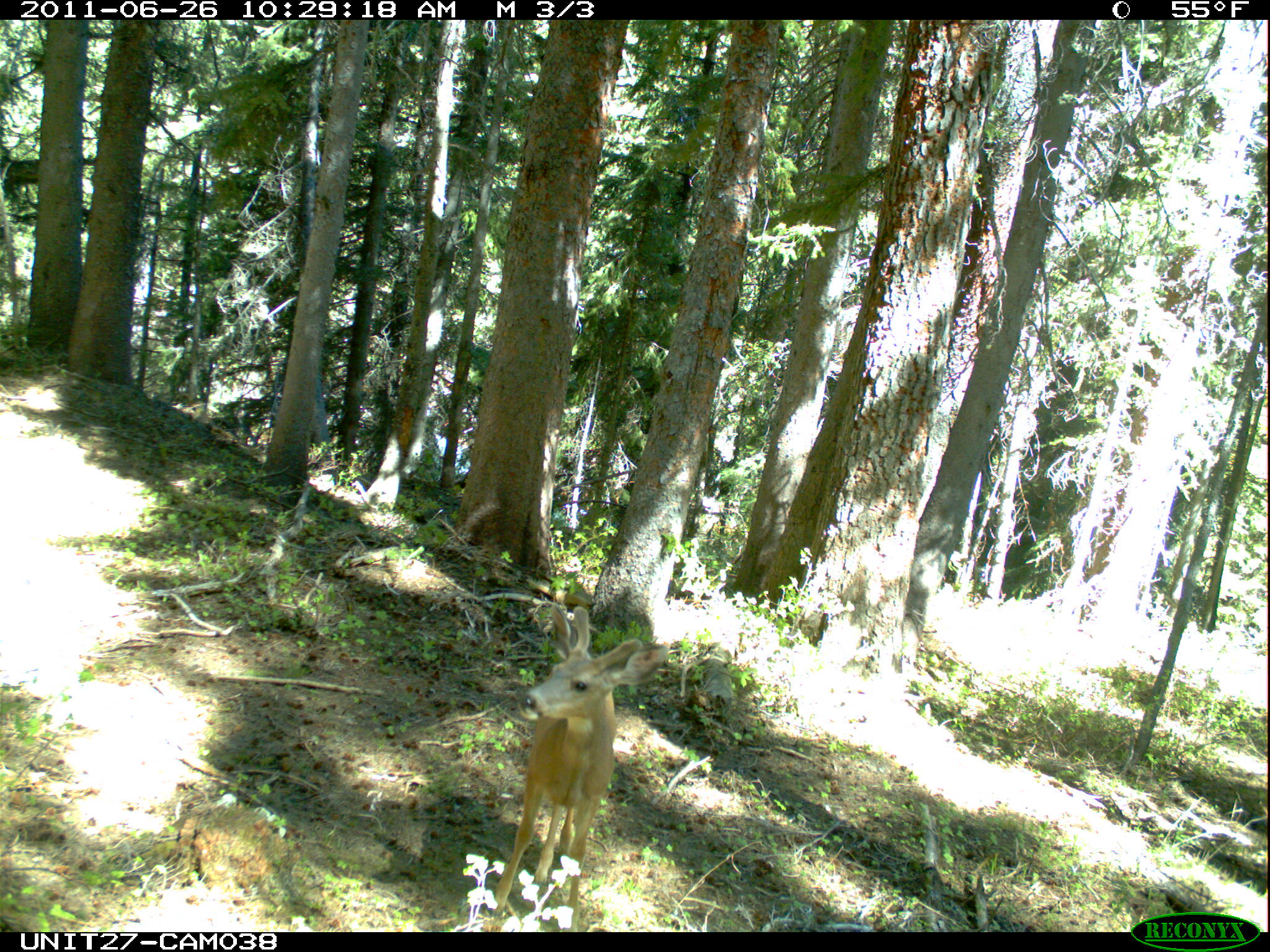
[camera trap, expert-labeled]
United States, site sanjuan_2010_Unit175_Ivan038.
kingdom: Animalia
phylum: Chordata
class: Mammalia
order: Artiodactyla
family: Cervidae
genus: Odocoileus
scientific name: Odocoileus hemionus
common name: mule deer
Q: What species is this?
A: Odocoileus hemionus (mule deer).